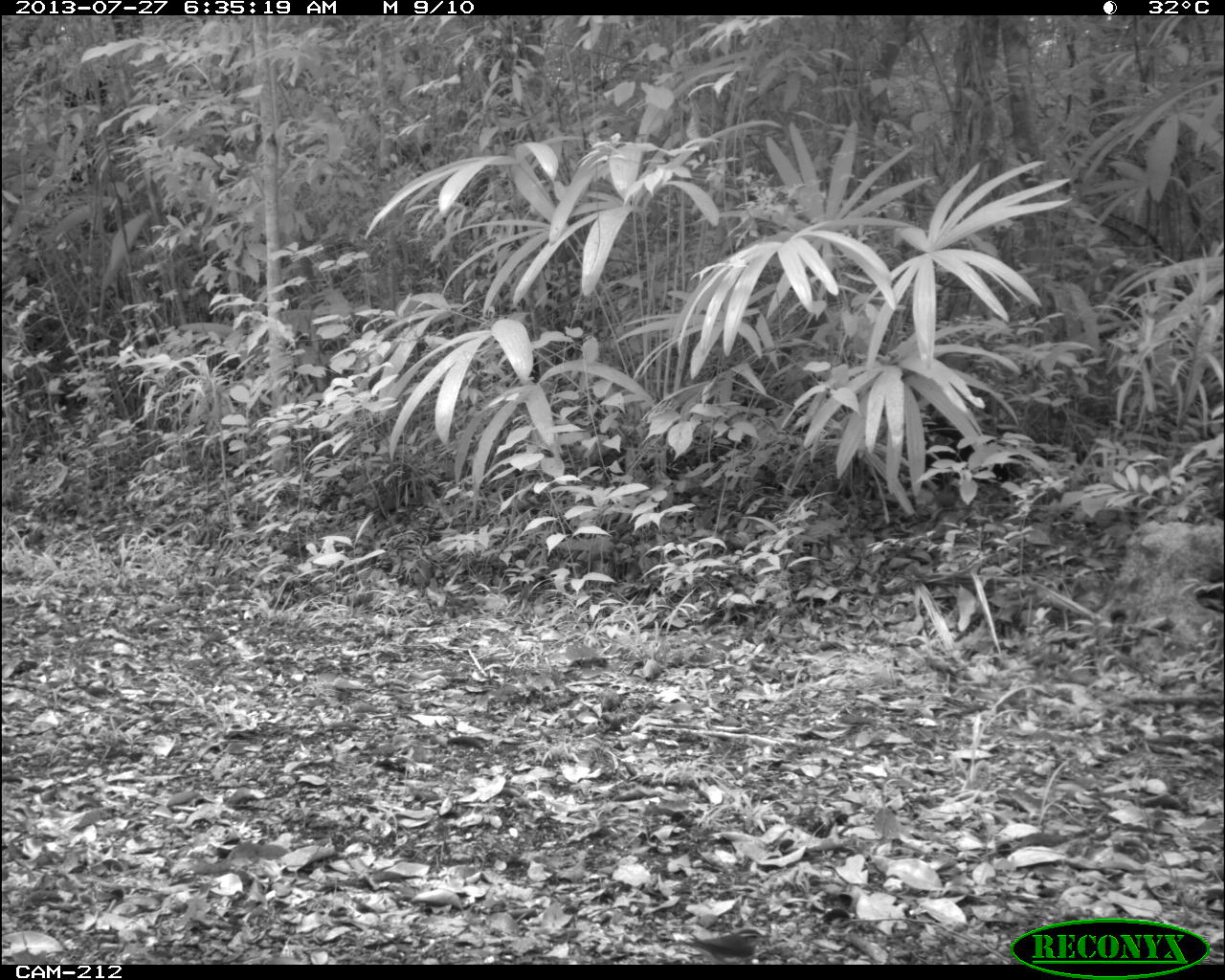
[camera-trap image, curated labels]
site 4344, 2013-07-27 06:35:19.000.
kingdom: Animalia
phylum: Chordata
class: Aves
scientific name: Aves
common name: bird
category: ave desconocida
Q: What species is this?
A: Ave desconocida (bird) (Aves).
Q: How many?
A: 1.